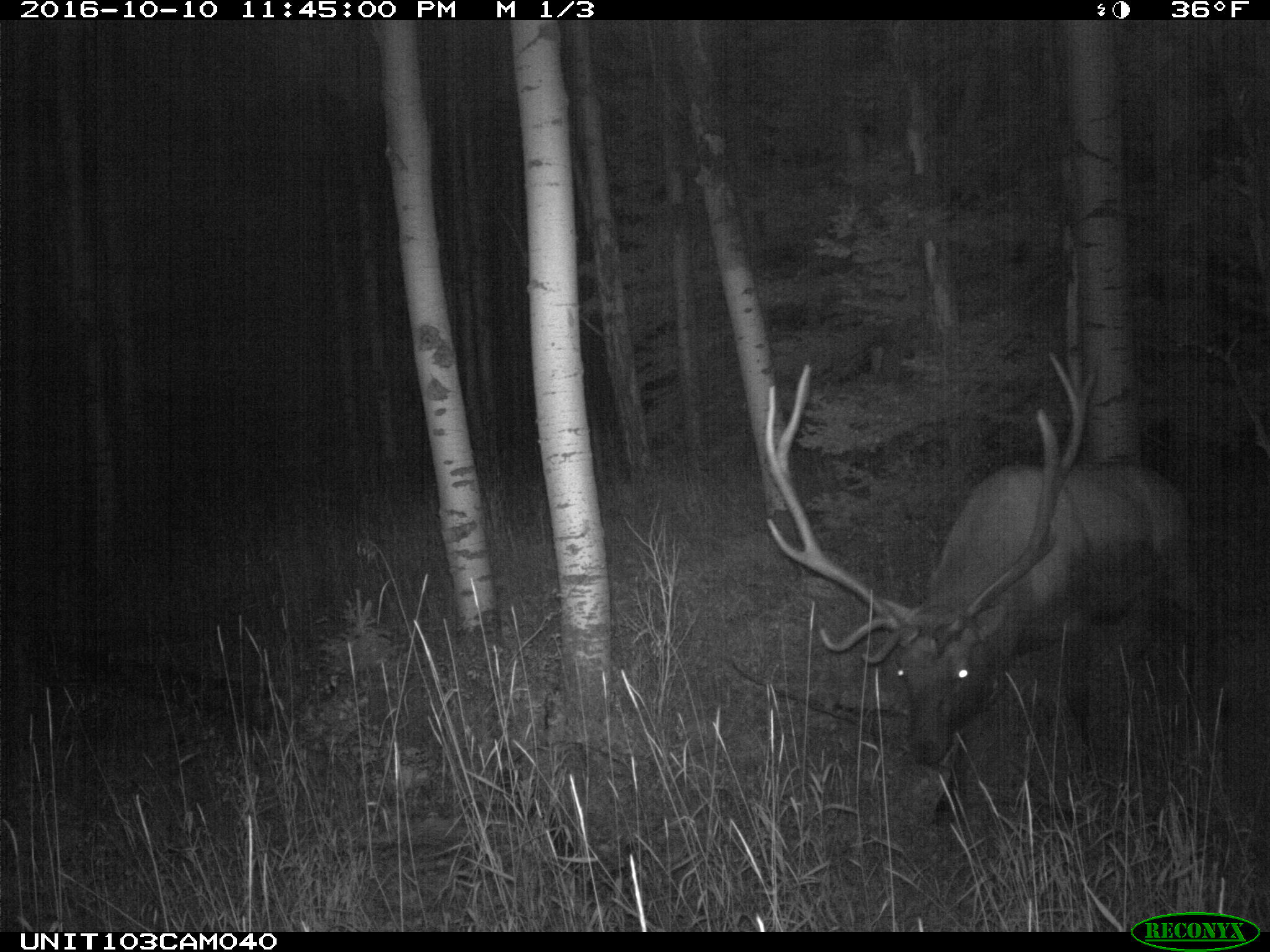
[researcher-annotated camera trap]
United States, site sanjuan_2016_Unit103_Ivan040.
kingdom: Animalia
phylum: Chordata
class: Mammalia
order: Artiodactyla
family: Cervidae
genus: Cervus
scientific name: Cervus elaphus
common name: red deer